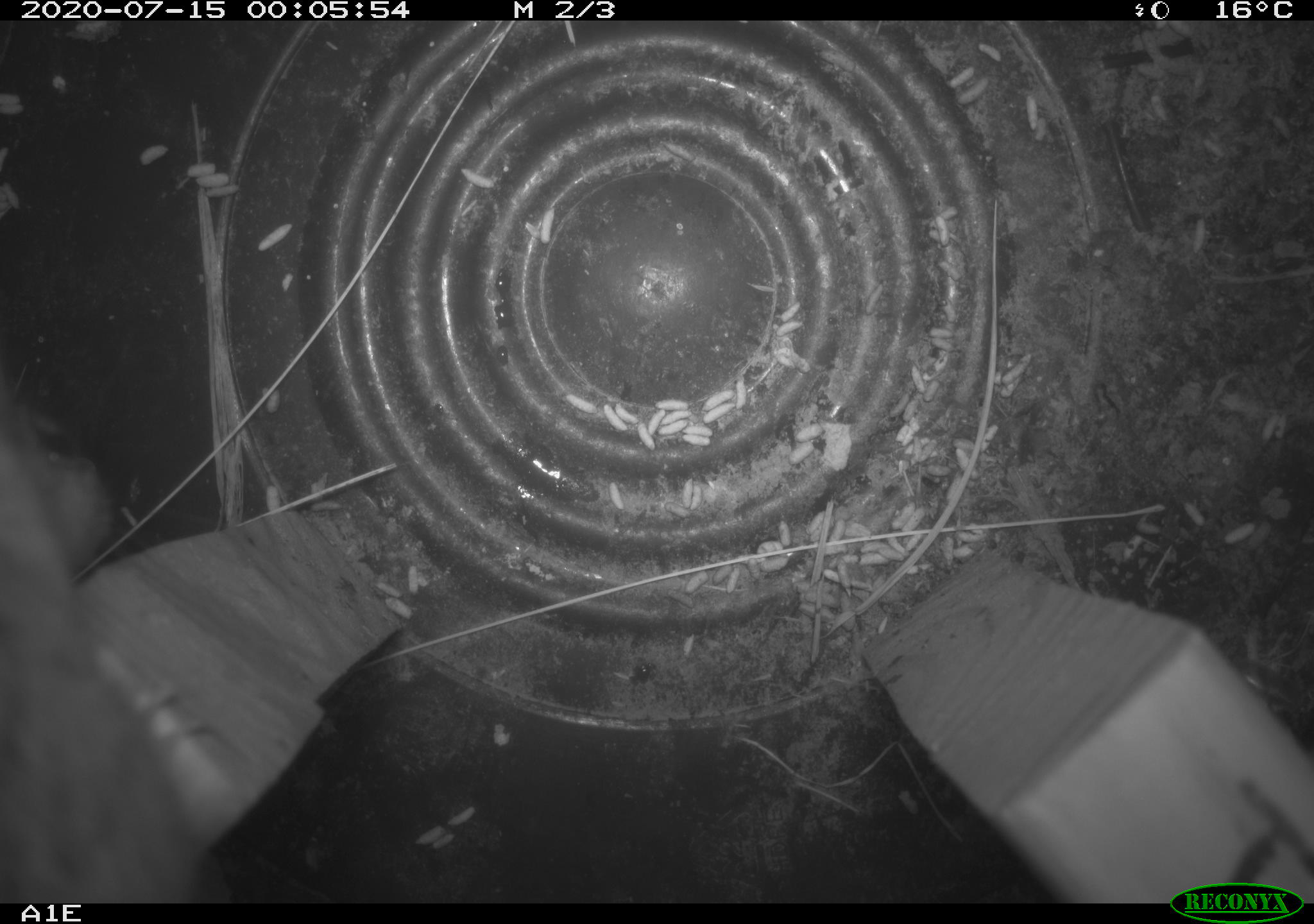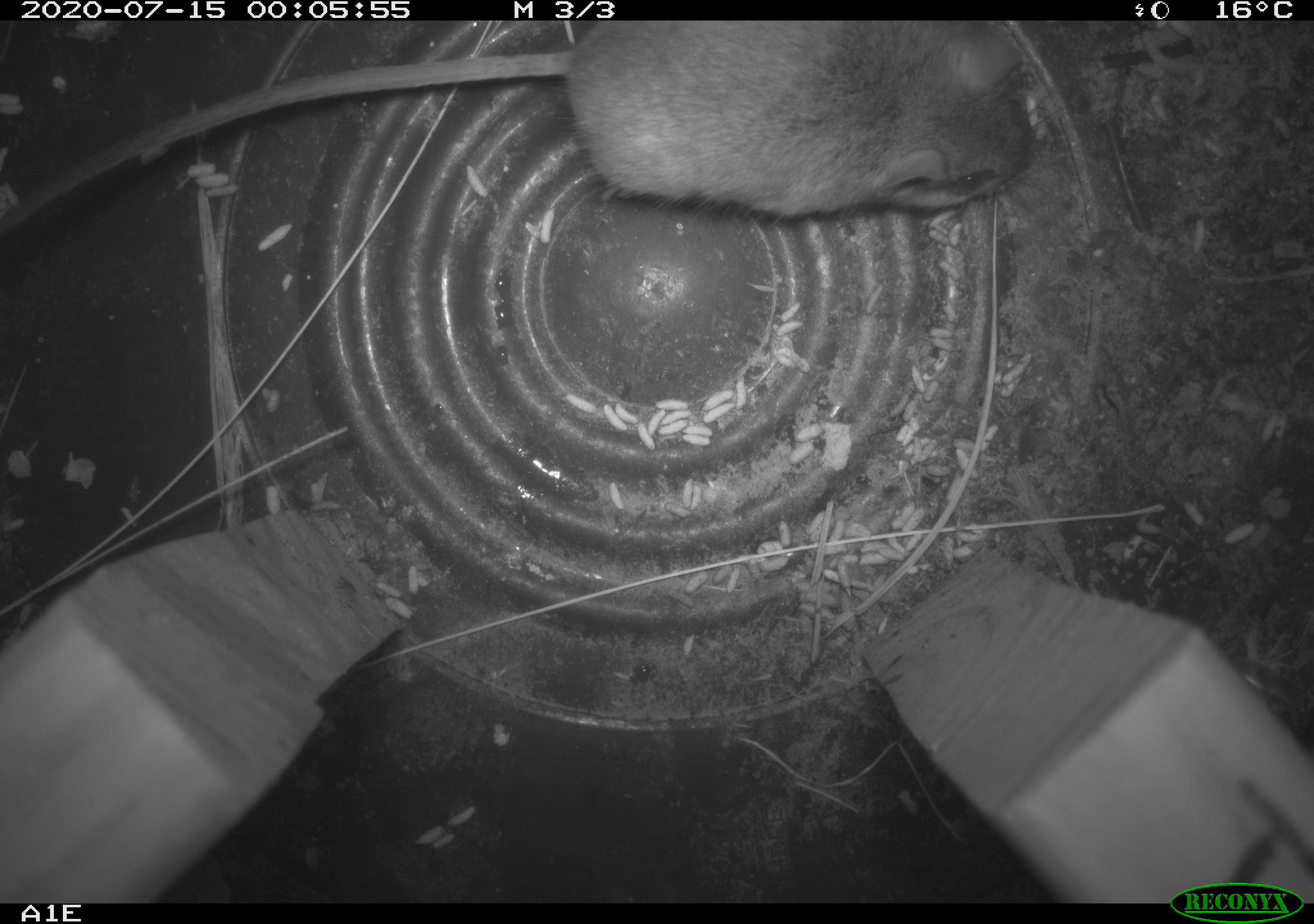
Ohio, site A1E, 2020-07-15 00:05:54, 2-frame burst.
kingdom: Animalia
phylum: Chordata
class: Mammalia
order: Rodentia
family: Cricetidae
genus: Peromyscus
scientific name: Peromyscus leucopus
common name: white-footed mouse